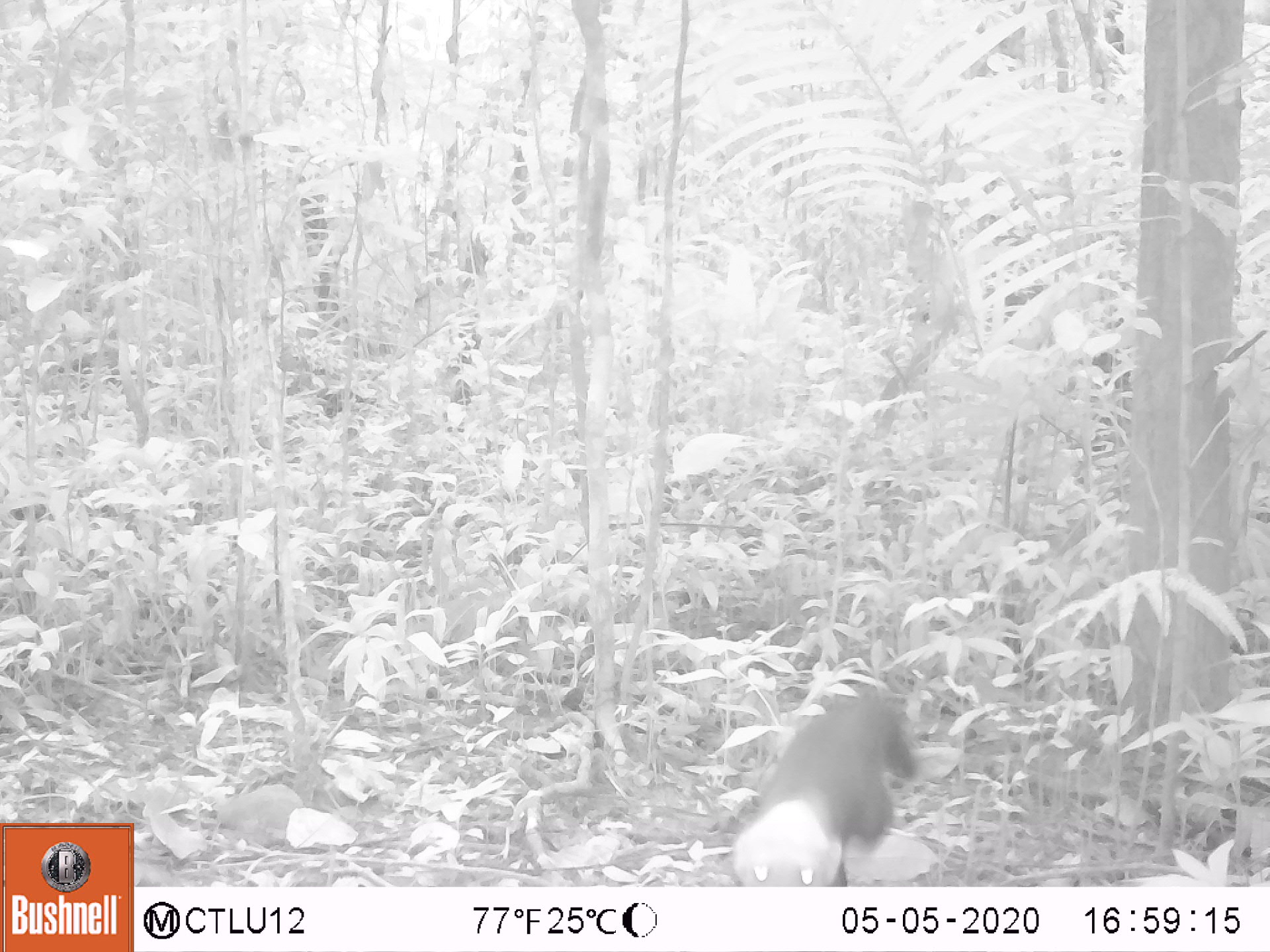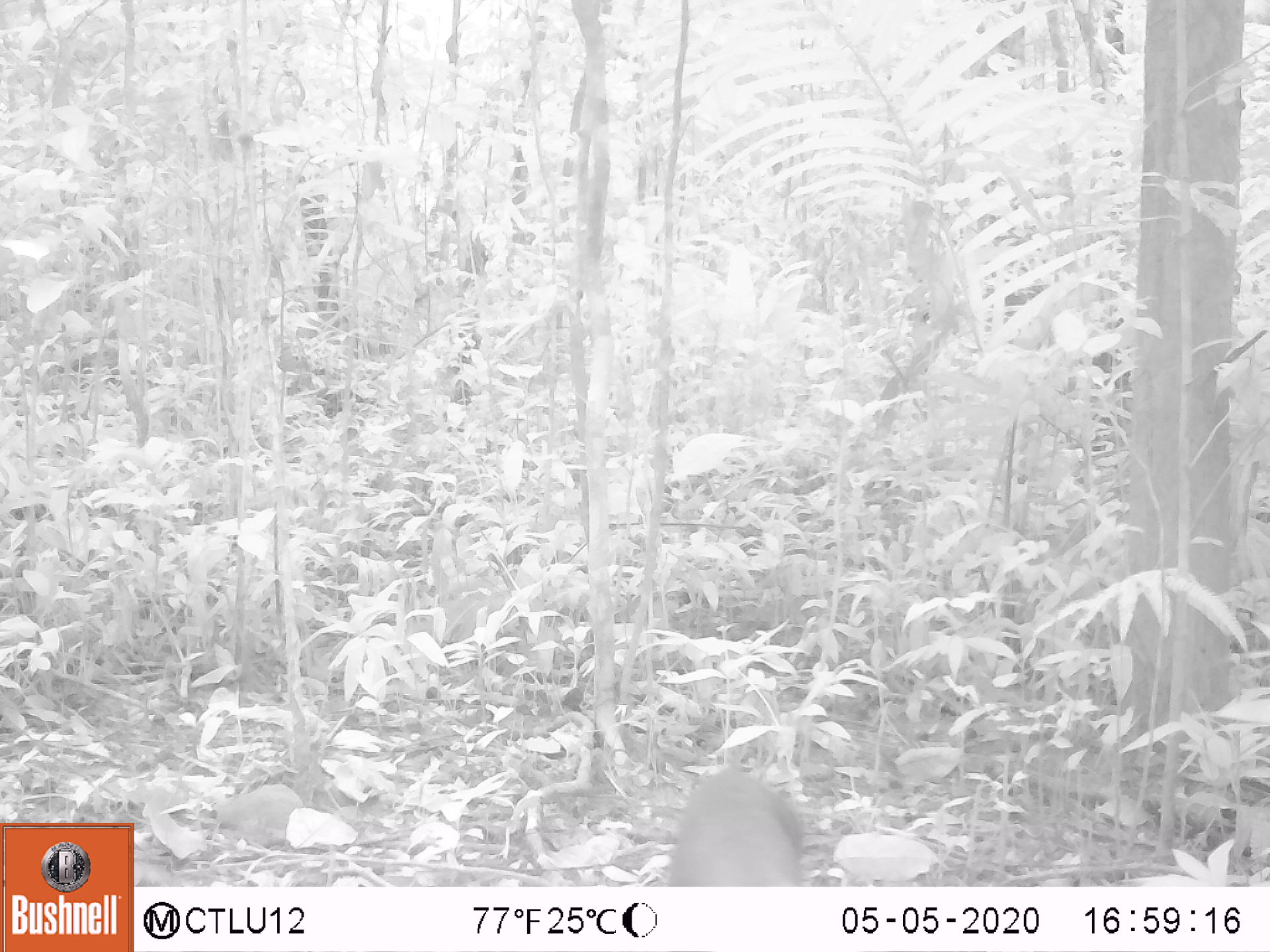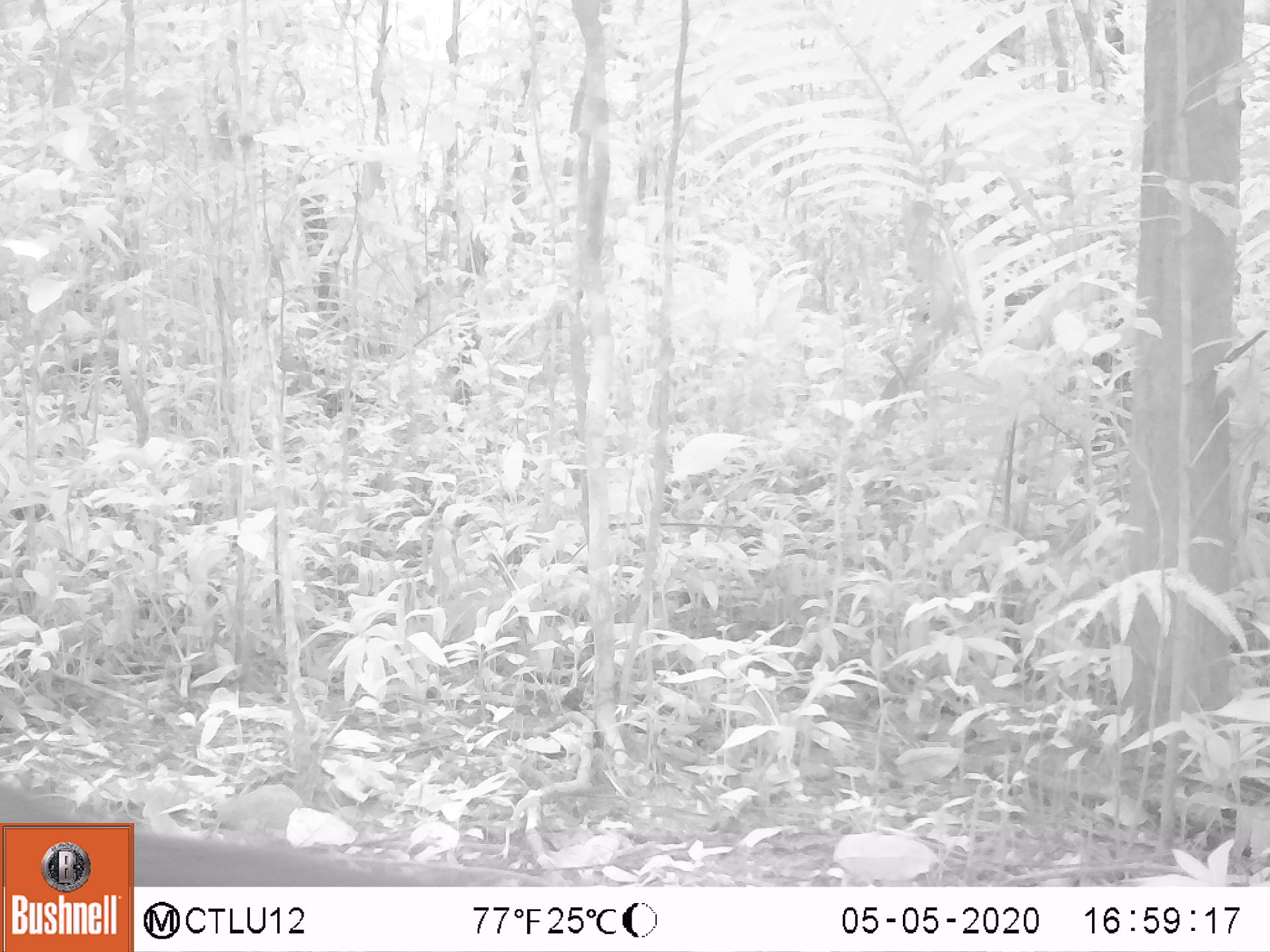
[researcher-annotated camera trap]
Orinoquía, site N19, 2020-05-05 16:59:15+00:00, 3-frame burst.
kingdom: Animalia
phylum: Chordata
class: Mammalia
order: Carnivora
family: Mustelidae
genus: Eira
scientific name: Eira barbara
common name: tayra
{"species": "tayra (Eira barbara)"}